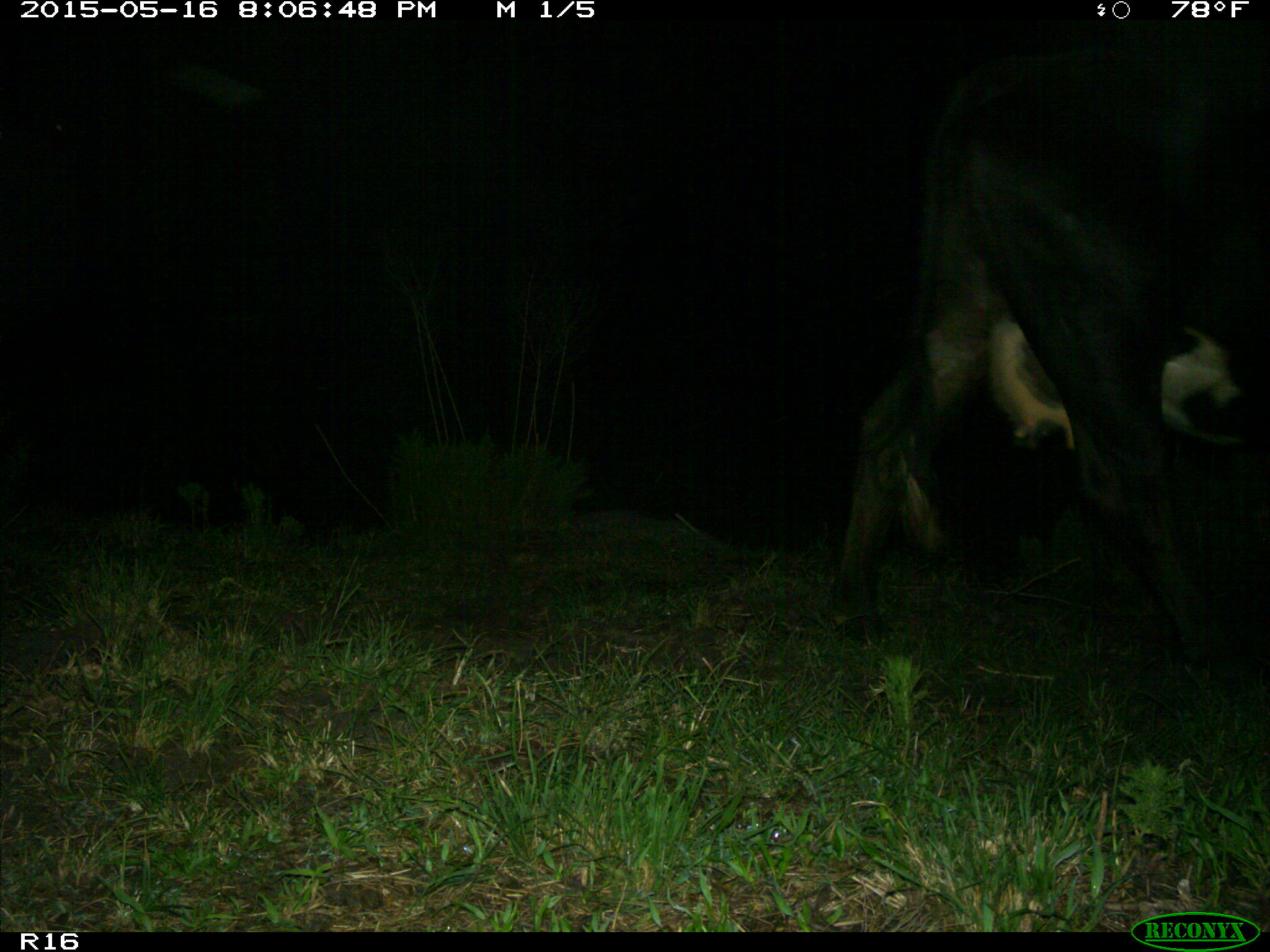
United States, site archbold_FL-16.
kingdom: Animalia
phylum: Chordata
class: Mammalia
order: Artiodactyla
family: Bovidae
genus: Bos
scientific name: Bos taurus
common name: domestic cow